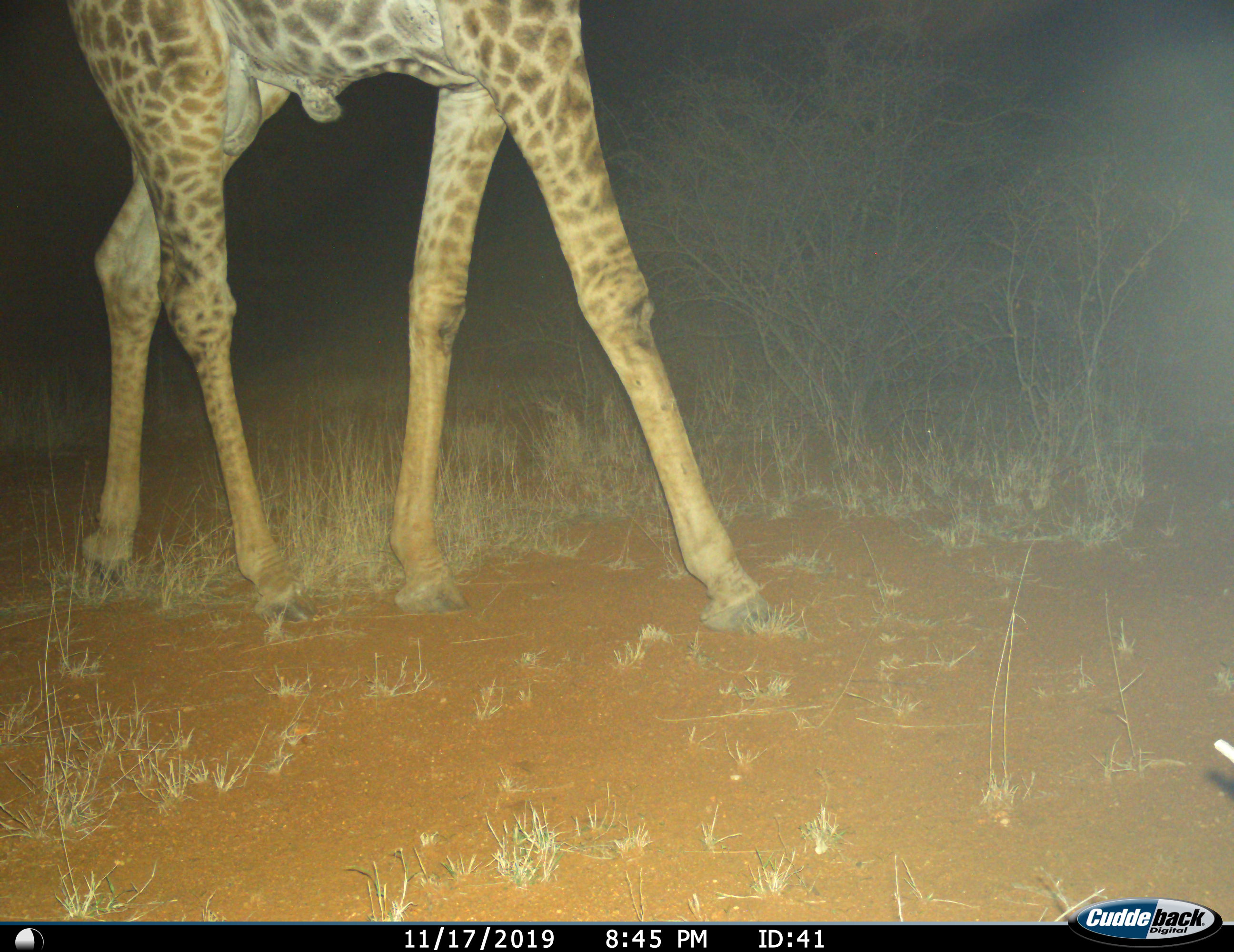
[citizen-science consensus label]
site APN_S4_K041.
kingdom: Animalia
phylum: Chordata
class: Mammalia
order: Artiodactyla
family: Giraffidae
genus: Giraffa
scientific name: Giraffa camelopardalis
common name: giraffe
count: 1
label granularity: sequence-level